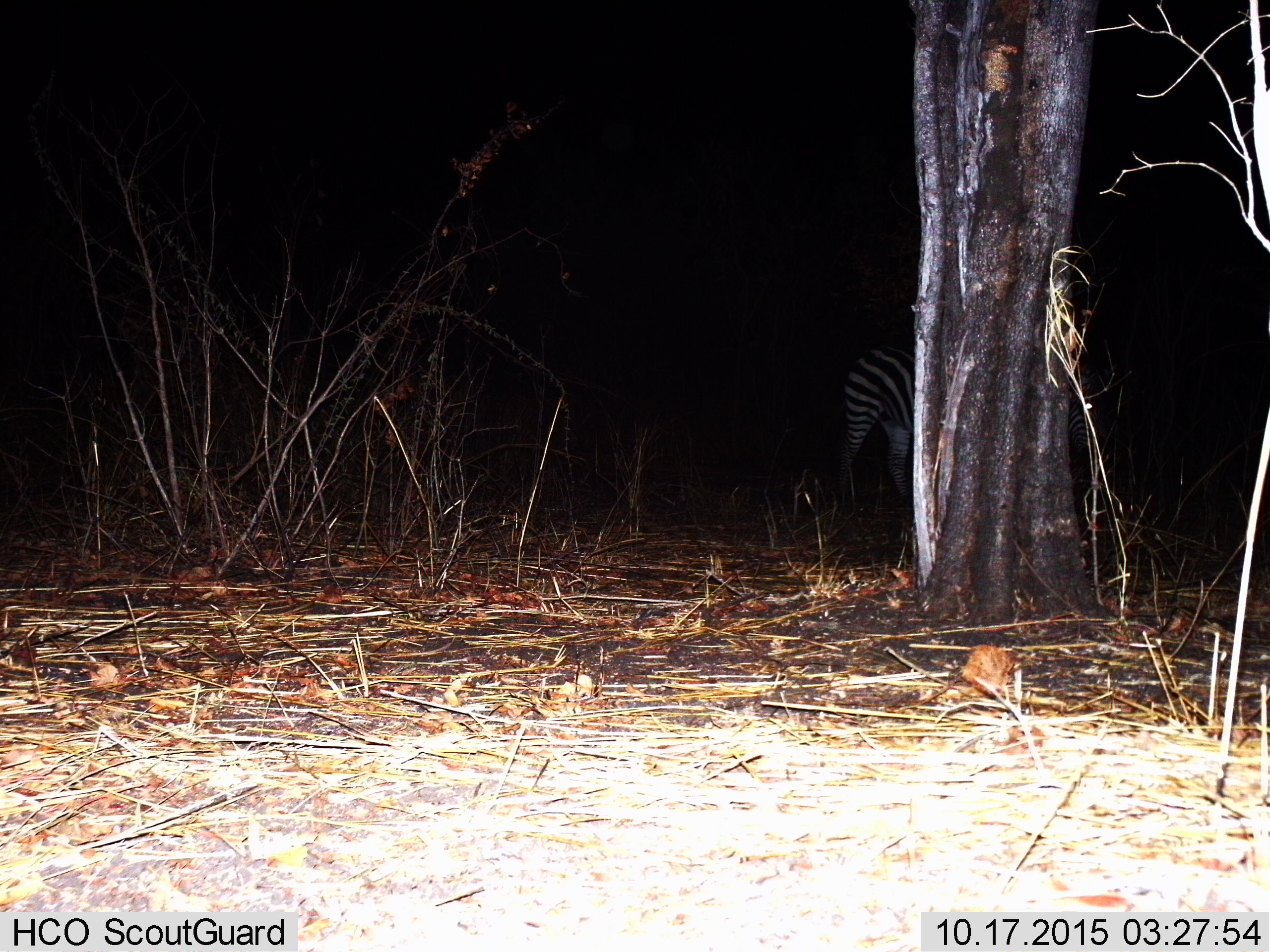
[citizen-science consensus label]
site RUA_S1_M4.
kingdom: Animalia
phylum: Chordata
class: Mammalia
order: Perissodactyla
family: Equidae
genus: Equus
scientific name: Equus quagga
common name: plains zebra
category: zebraplains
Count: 1.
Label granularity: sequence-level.